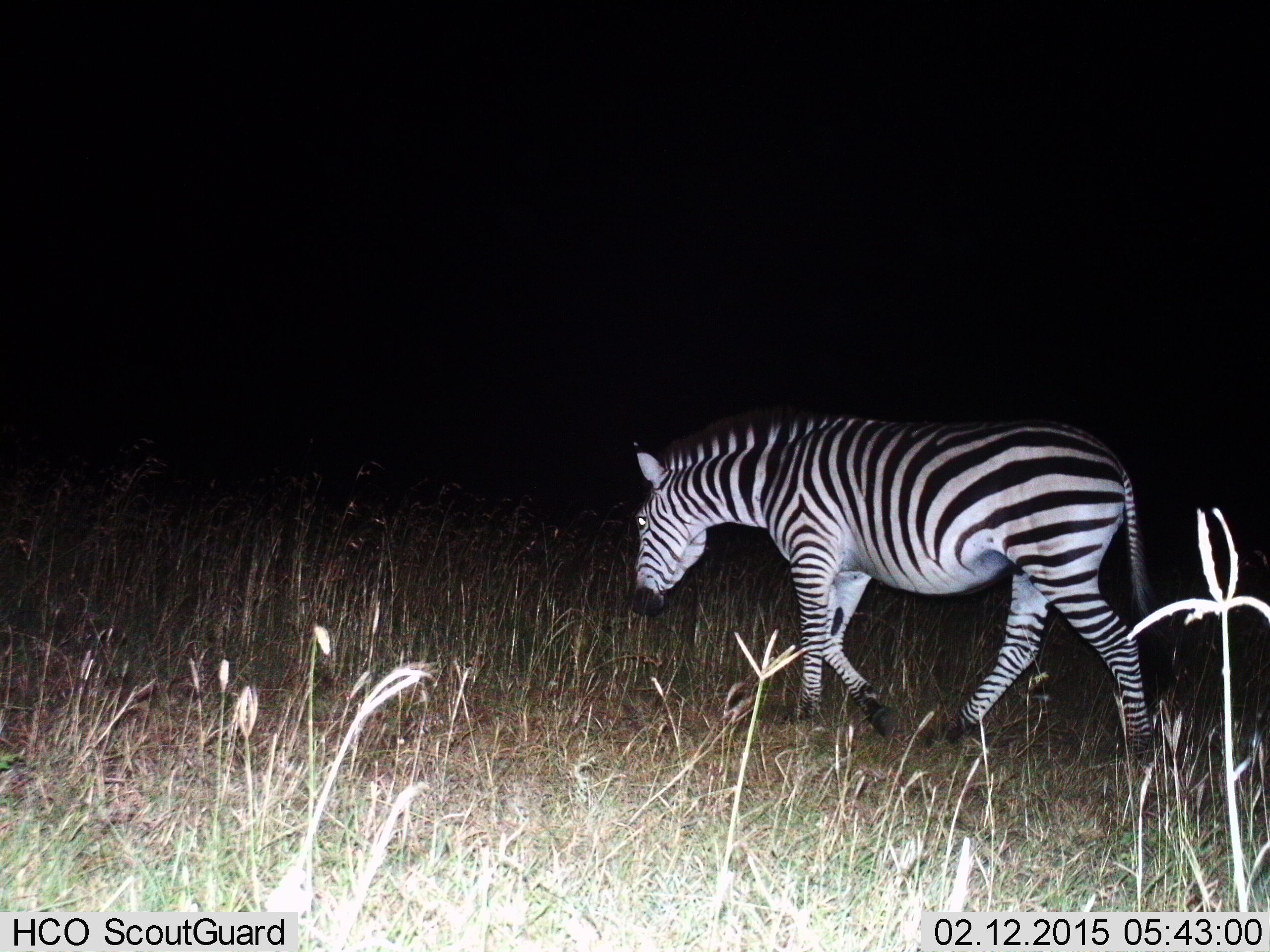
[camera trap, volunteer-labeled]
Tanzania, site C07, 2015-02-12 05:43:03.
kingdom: Animalia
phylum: Chordata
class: Mammalia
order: Perissodactyla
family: Equidae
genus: Equus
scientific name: Equus quagga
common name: plains zebra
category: zebra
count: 1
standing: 30%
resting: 0%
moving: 80%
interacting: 0%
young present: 0%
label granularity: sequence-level